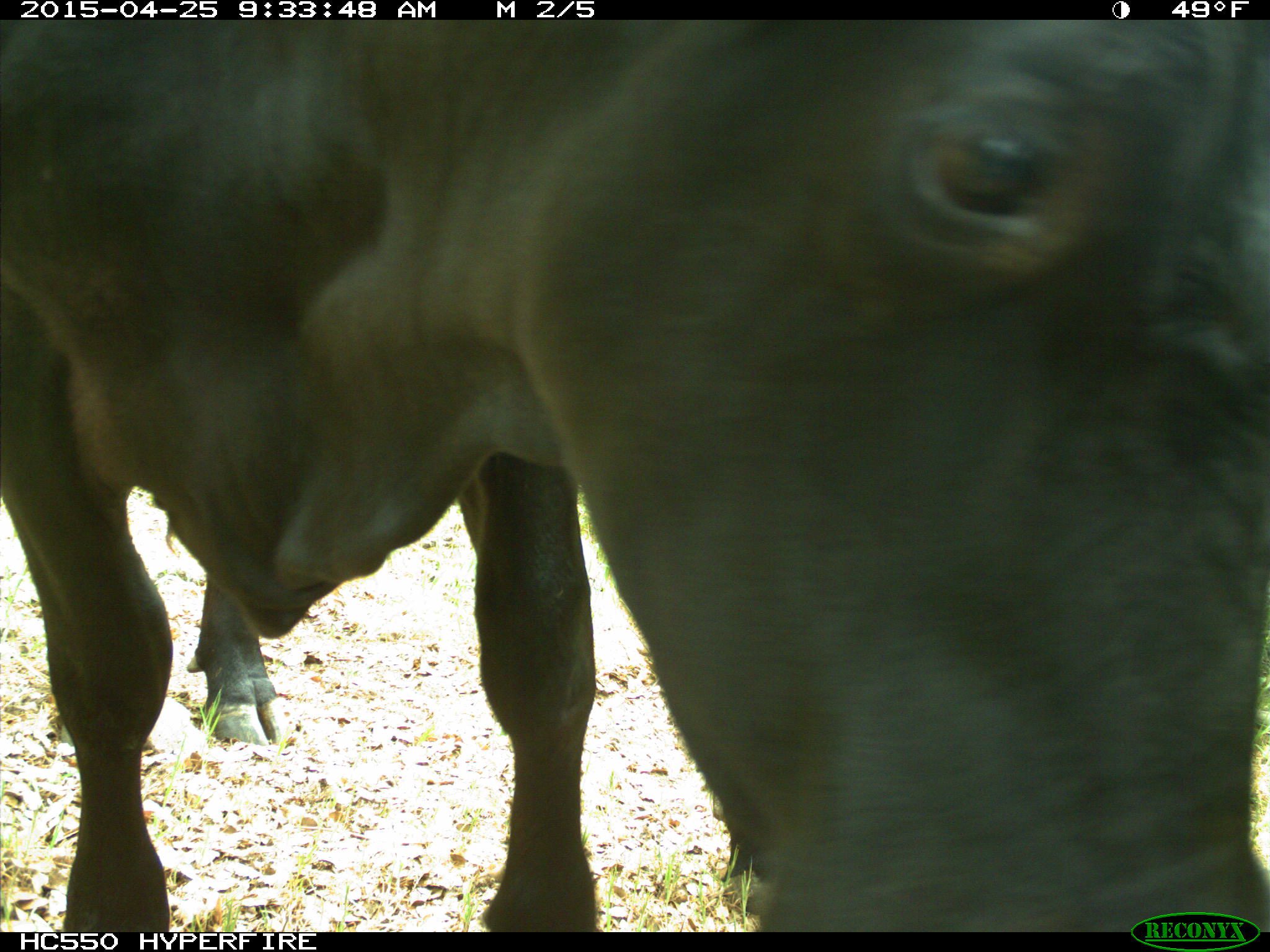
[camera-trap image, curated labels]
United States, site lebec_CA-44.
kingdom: Animalia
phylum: Chordata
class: Mammalia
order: Artiodactyla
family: Suidae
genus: Sus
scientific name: Sus scrofa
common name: wild boar